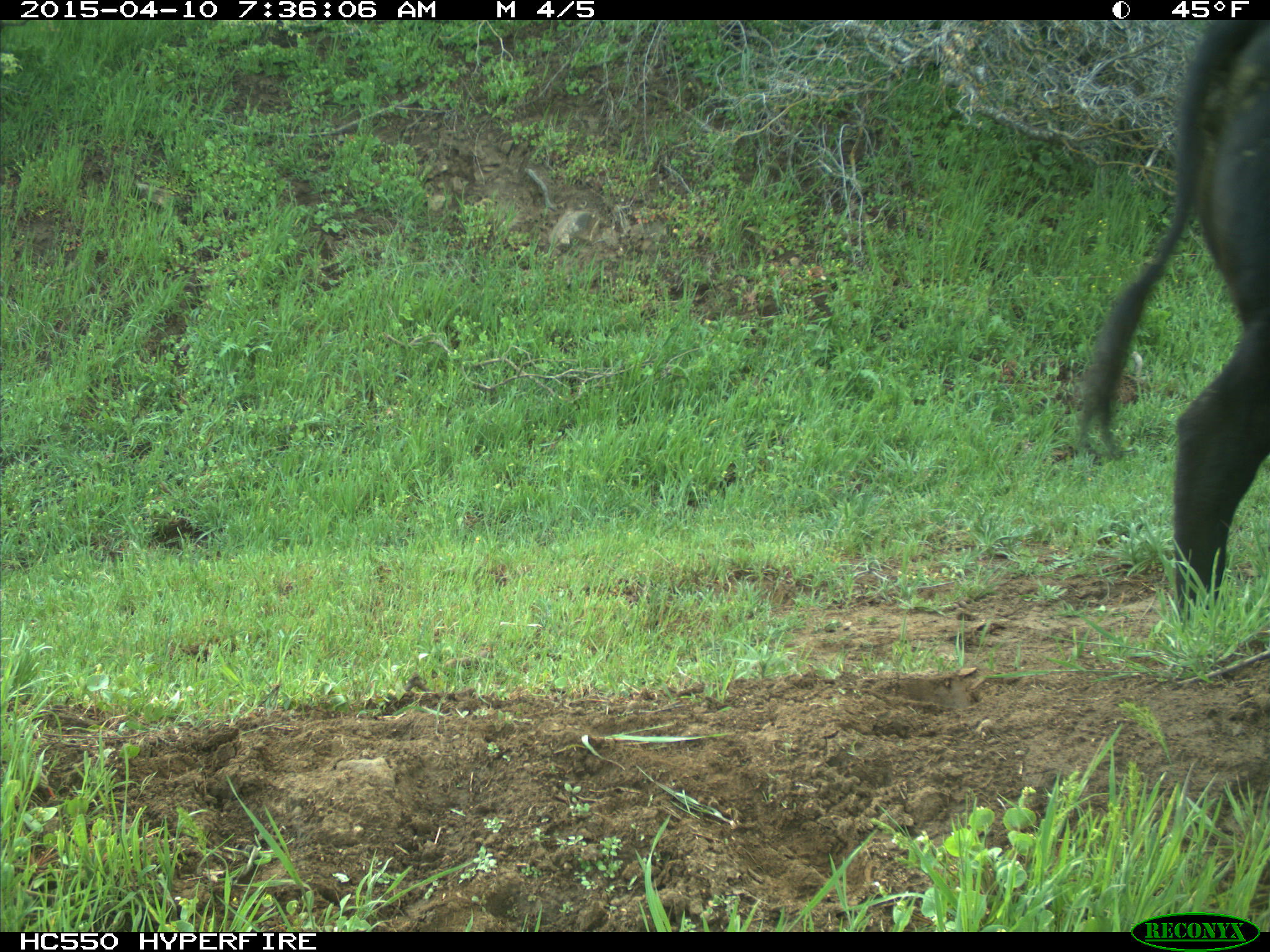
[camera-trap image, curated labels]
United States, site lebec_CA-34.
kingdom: Animalia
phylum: Chordata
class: Mammalia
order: Artiodactyla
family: Bovidae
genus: Bos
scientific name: Bos taurus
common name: domestic cow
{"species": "Bos taurus (domestic cow)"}